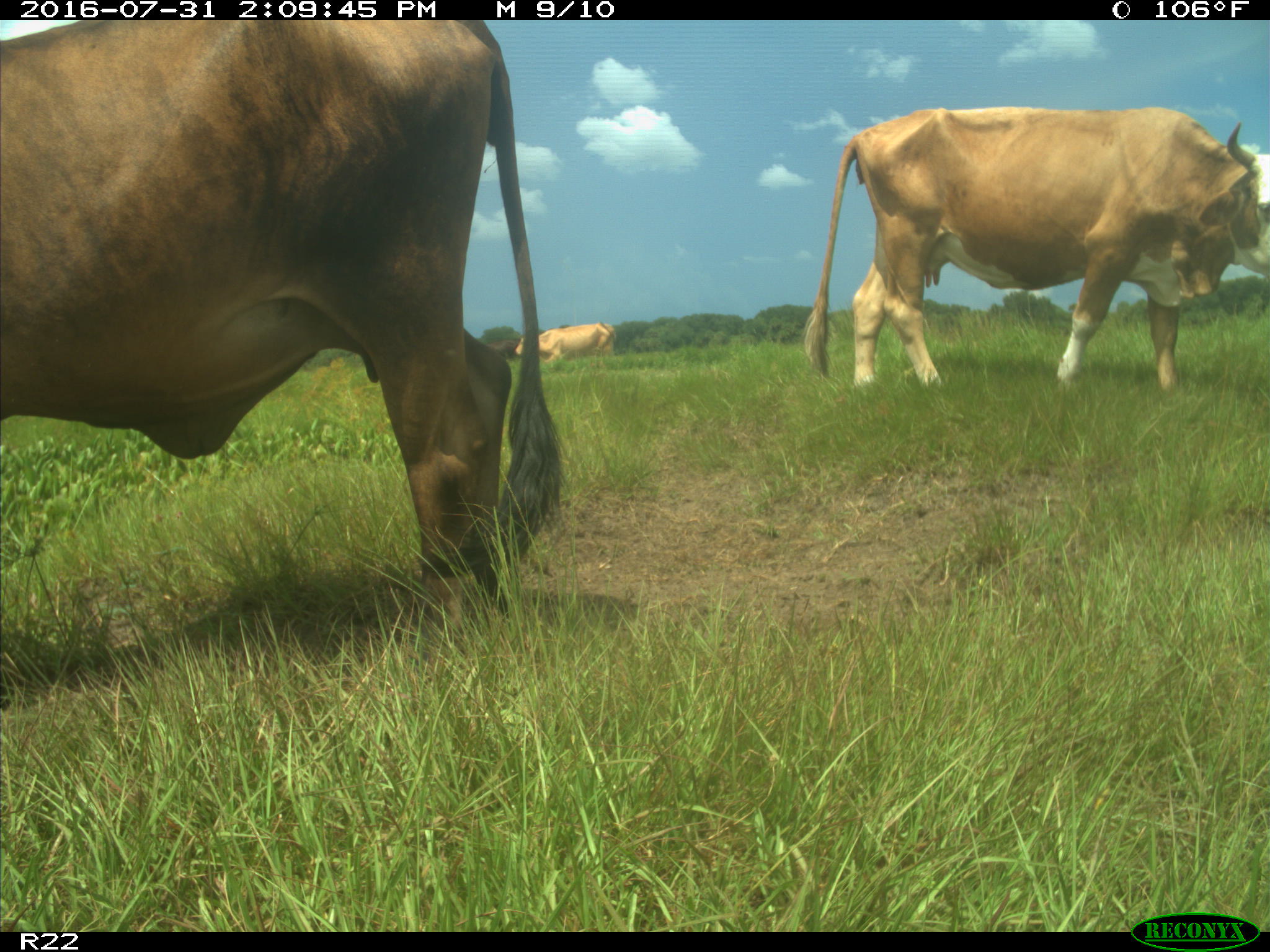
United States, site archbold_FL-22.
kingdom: Animalia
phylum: Chordata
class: Mammalia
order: Artiodactyla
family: Bovidae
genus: Bos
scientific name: Bos taurus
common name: domestic cow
Bos taurus (domestic cow).